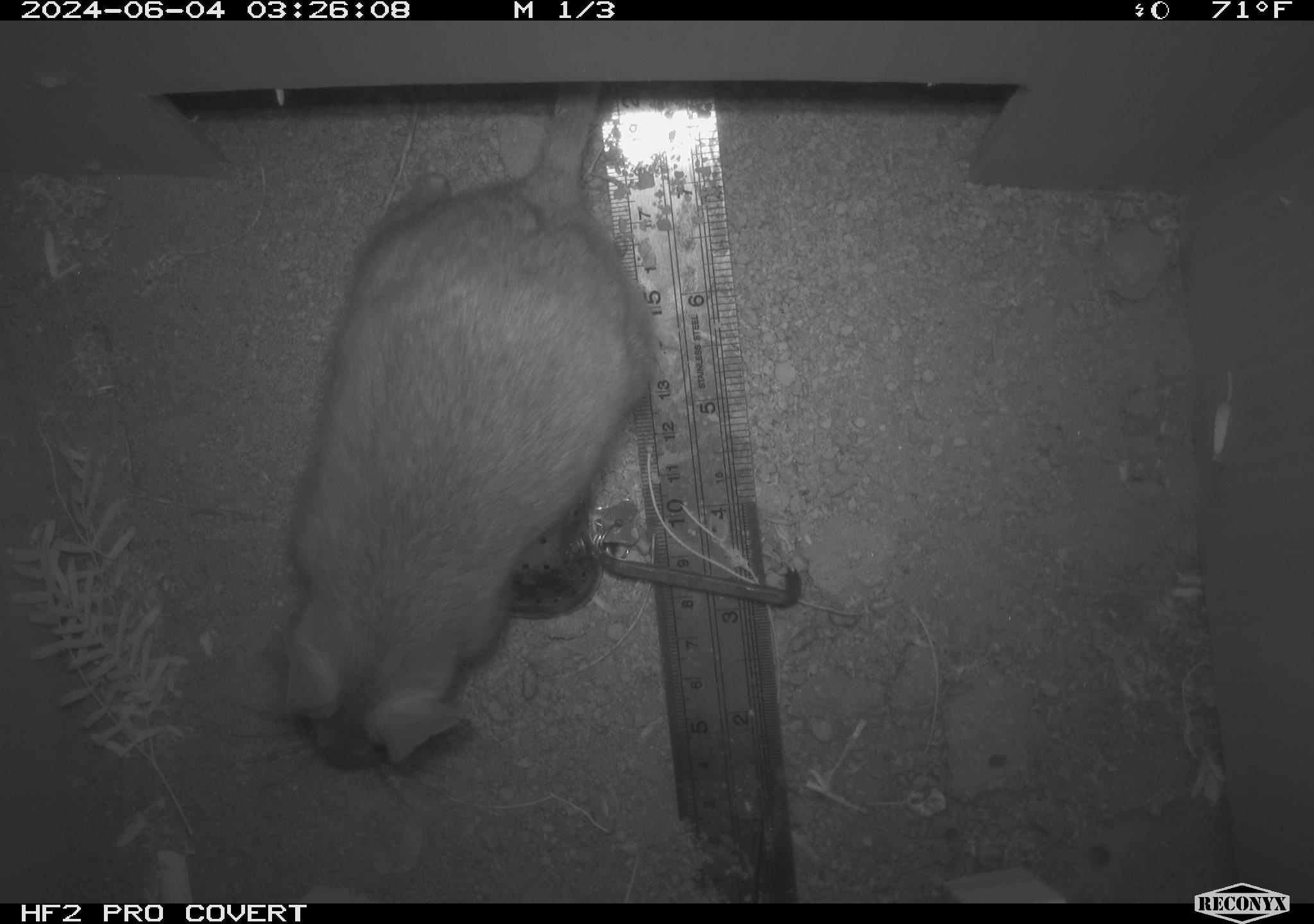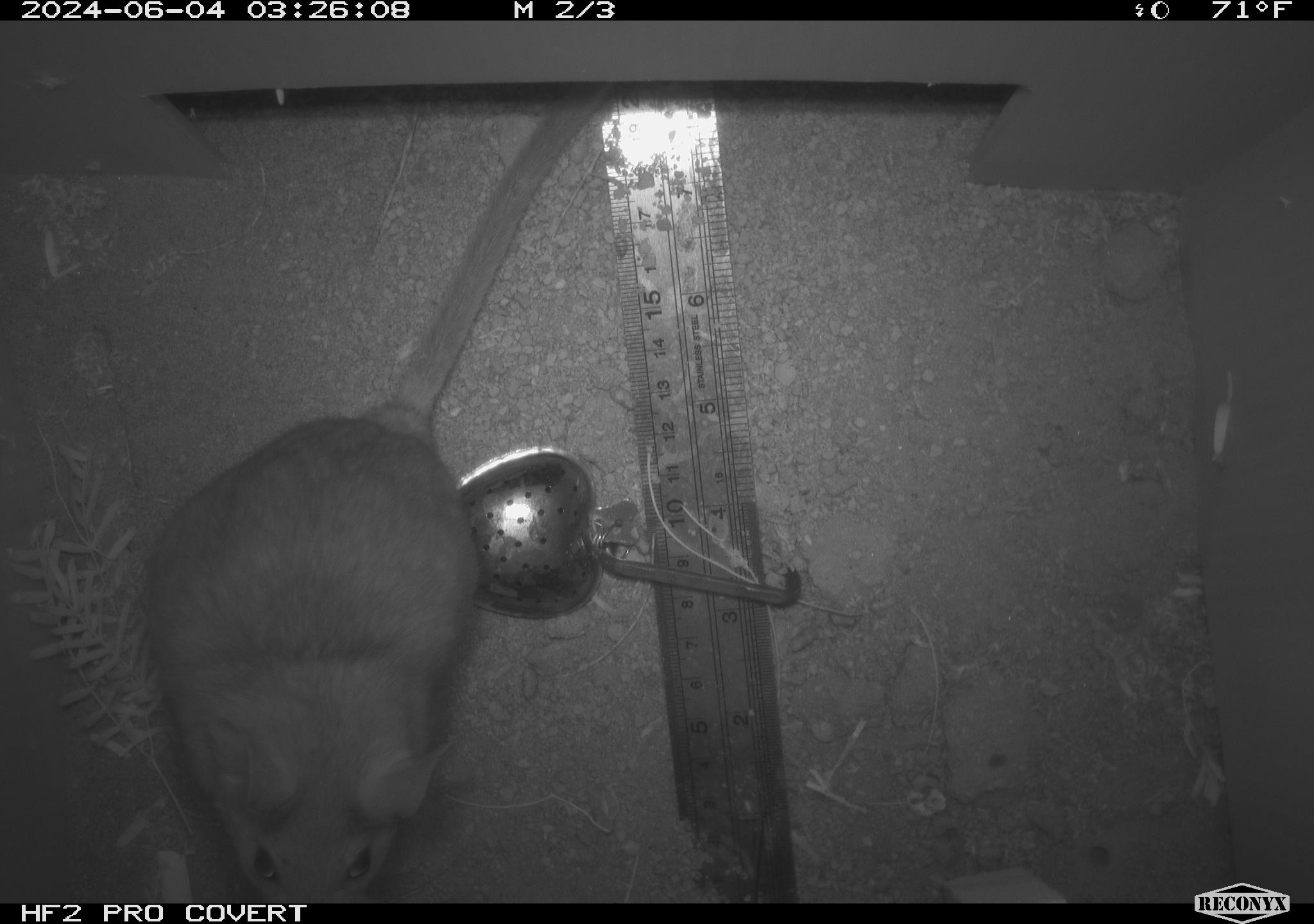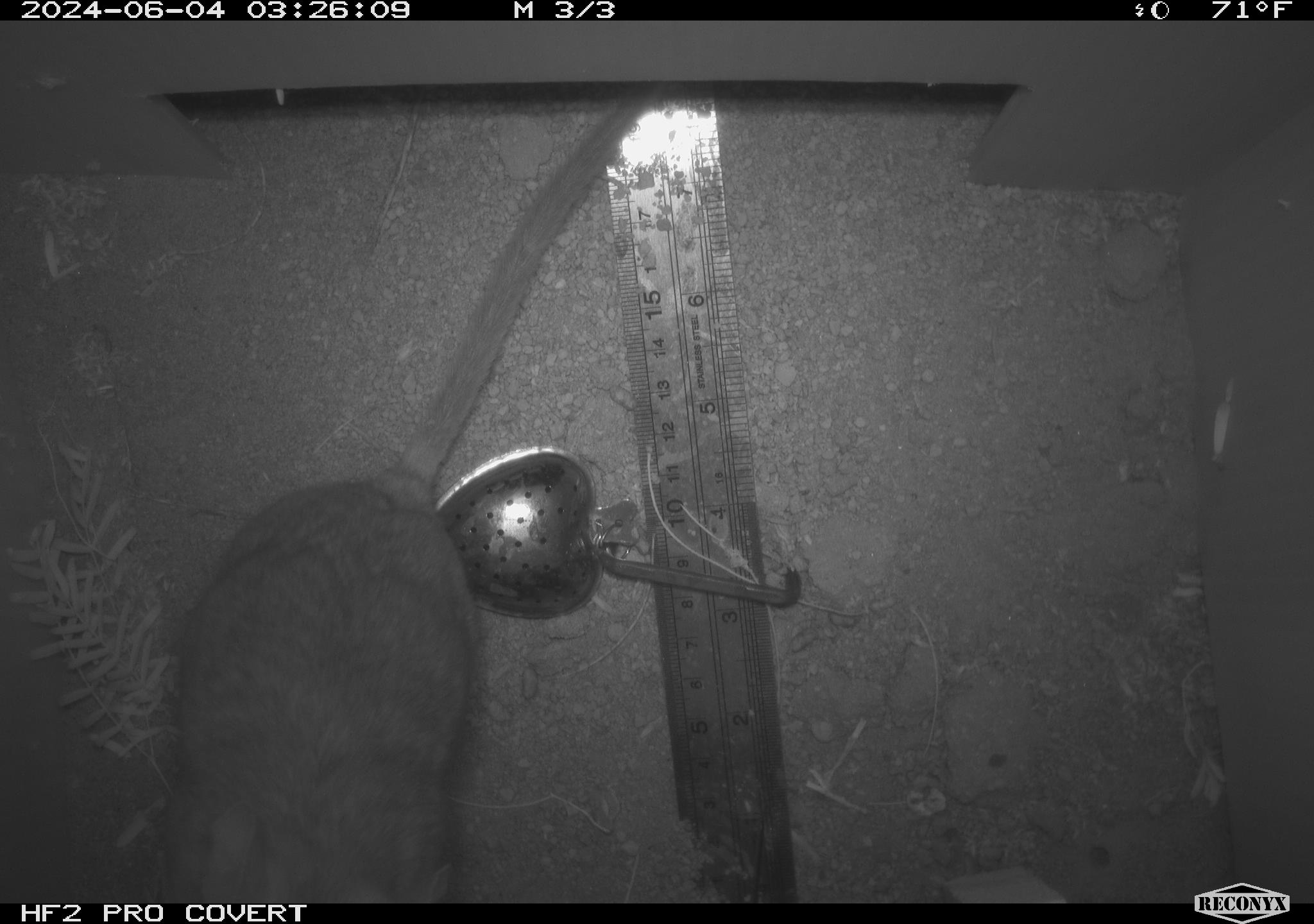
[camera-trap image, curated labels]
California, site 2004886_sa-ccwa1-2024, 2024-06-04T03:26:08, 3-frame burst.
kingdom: Animalia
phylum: Chordata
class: Mammalia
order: Rodentia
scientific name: Rodentia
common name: woodrat or rat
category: woodrat or rat species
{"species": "woodrat or rat species (woodrat or rat) (Rodentia)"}